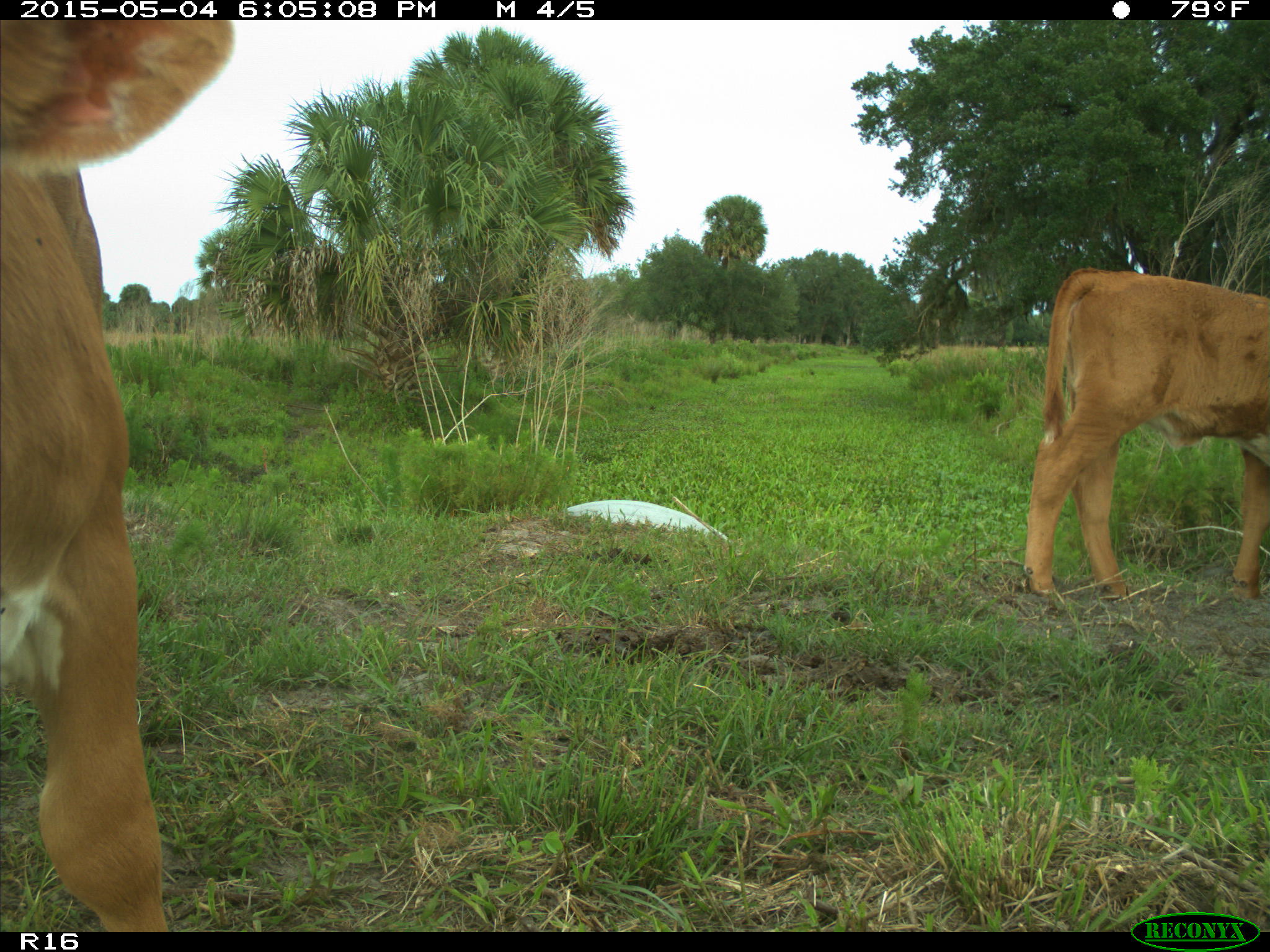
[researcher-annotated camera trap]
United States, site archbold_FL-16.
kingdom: Animalia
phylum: Chordata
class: Mammalia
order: Artiodactyla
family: Bovidae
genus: Bos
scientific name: Bos taurus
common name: domestic cow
Bos taurus (domestic cow).